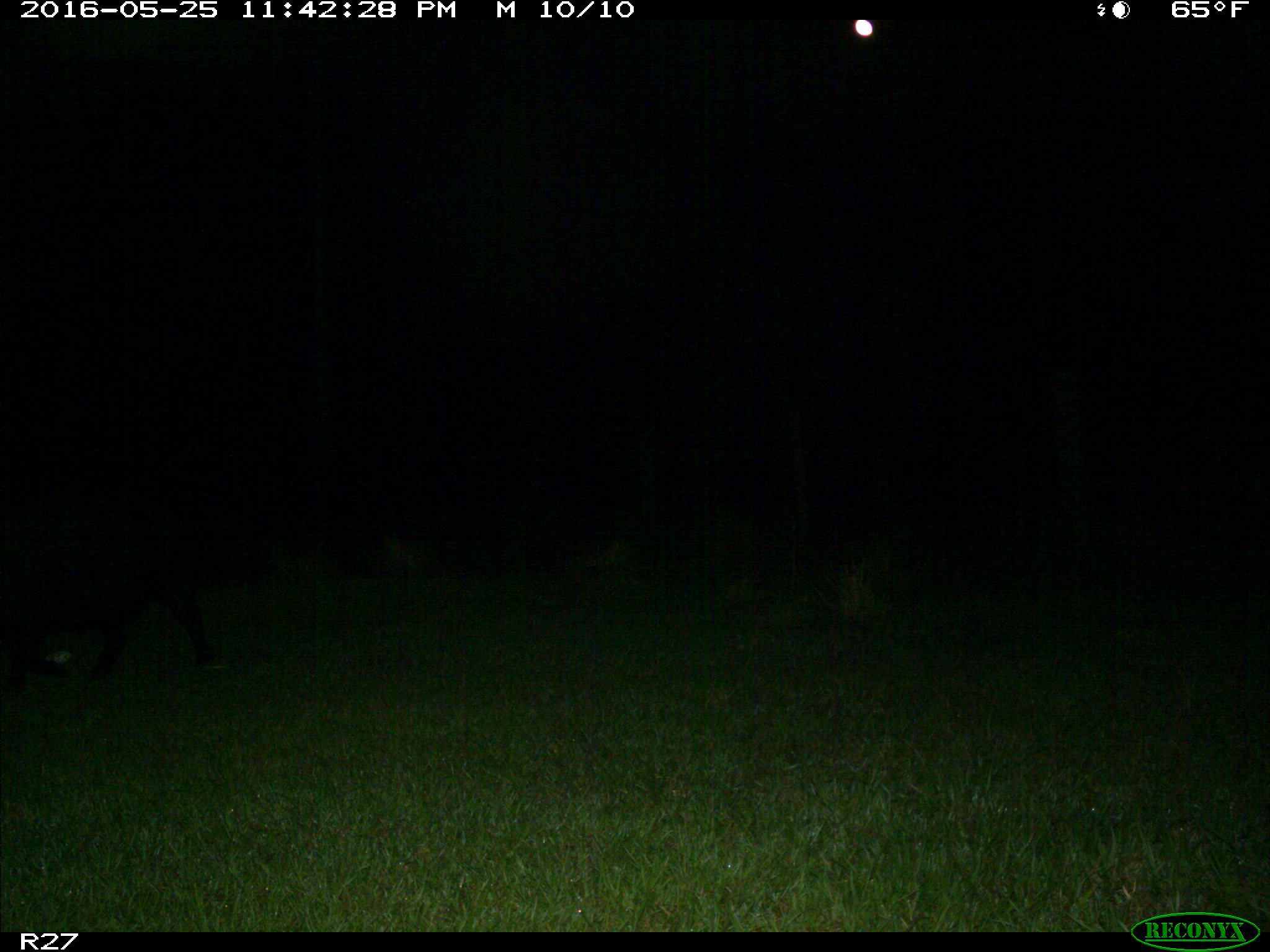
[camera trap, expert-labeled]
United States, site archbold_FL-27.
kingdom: Animalia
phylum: Chordata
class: Mammalia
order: Artiodactyla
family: Suidae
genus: Sus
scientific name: Sus scrofa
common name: wild boar